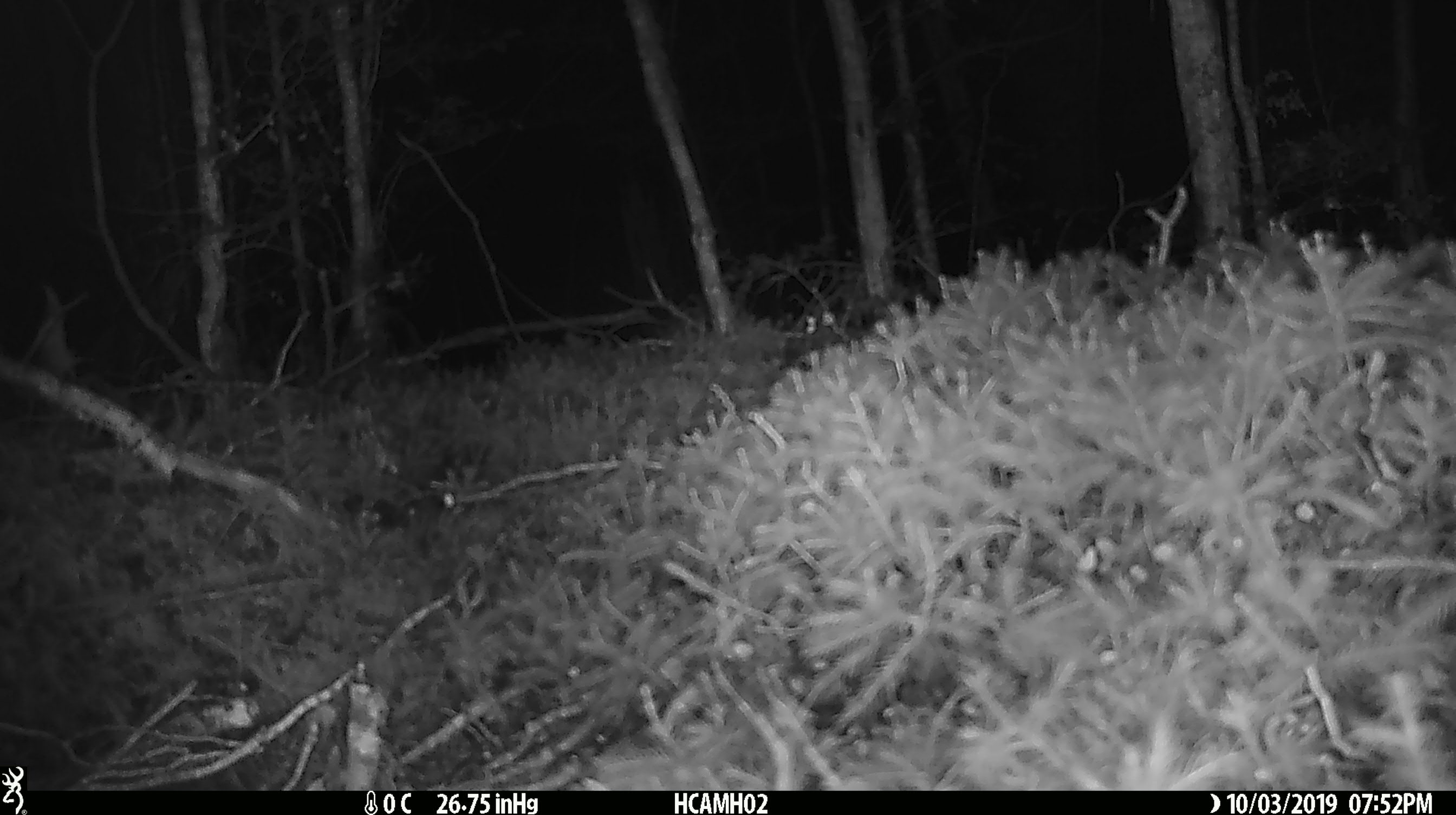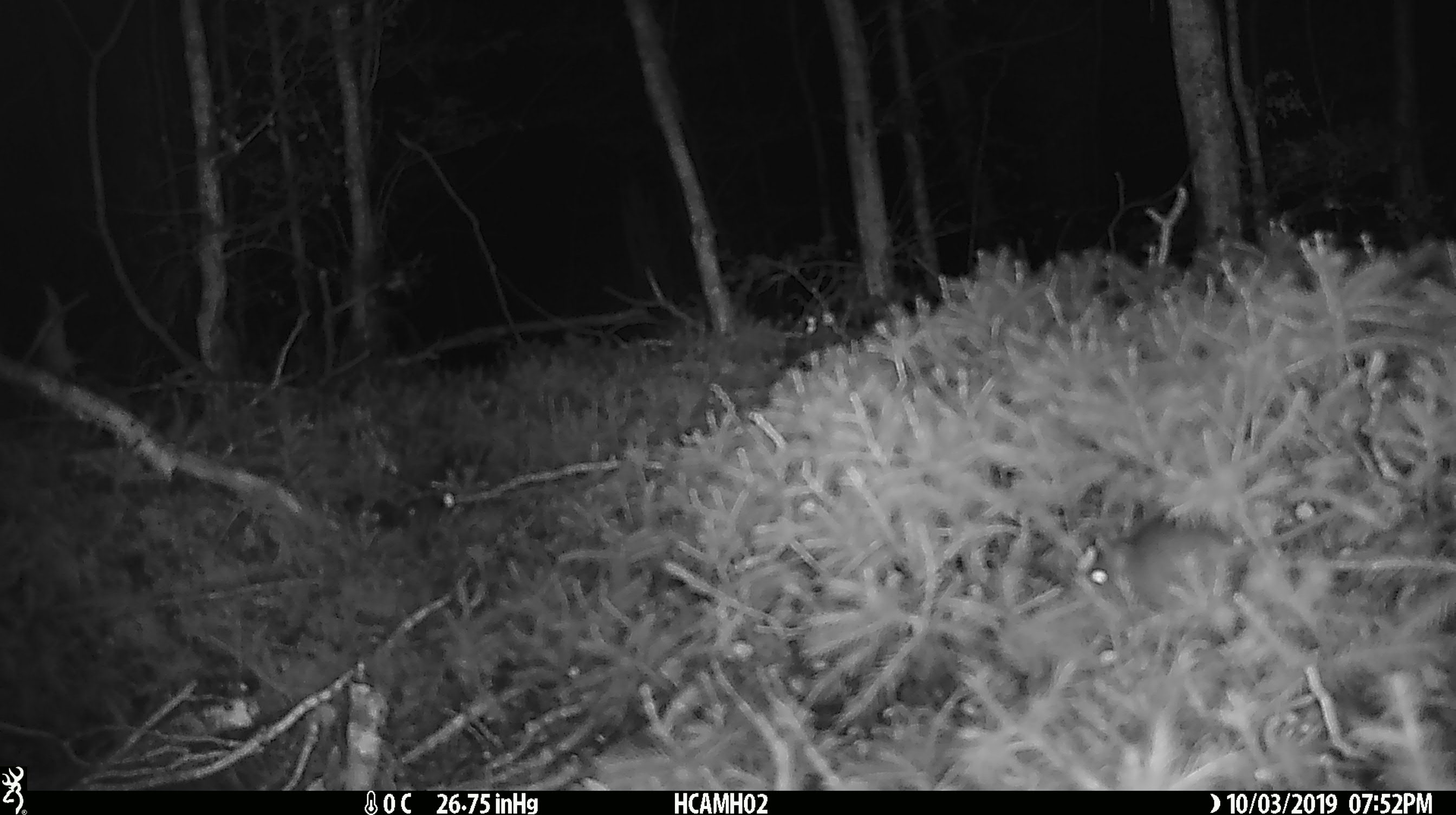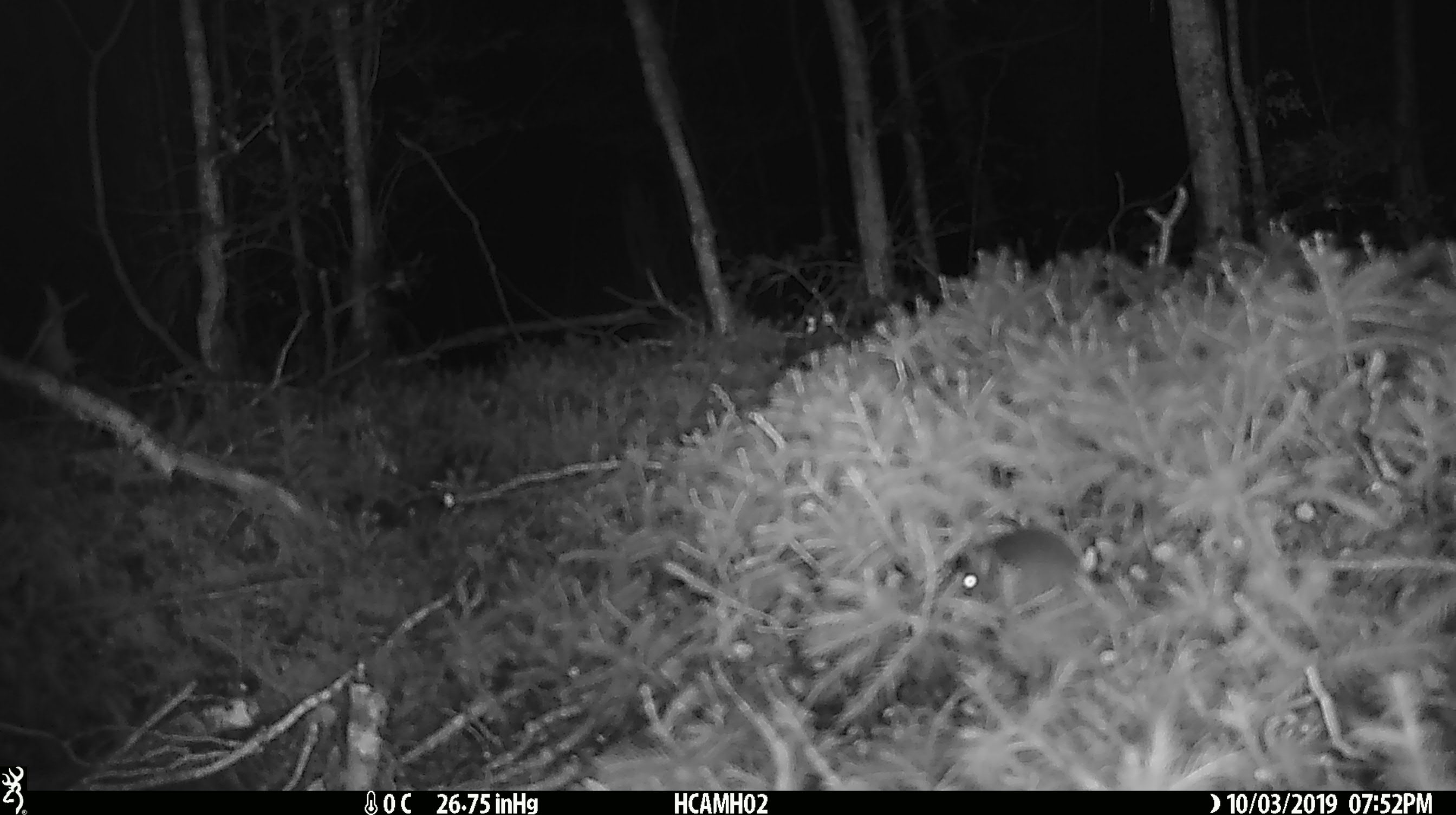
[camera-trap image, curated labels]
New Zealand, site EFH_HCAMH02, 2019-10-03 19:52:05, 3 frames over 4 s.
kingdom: Animalia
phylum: Chordata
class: Mammalia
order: Rodentia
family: Muridae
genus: Mus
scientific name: Mus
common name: mouse